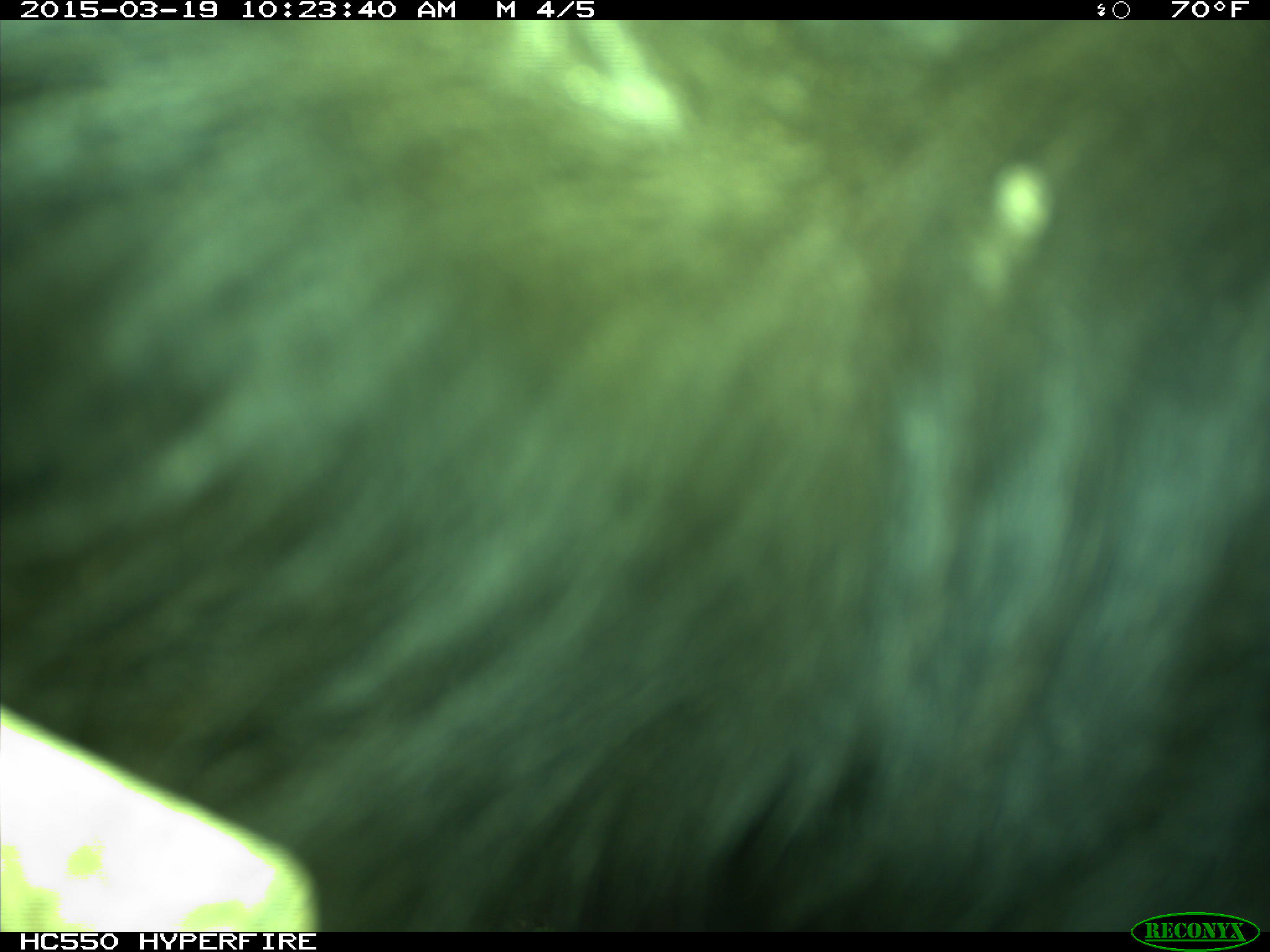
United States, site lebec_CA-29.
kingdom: Animalia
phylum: Chordata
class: Mammalia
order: Artiodactyla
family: Bovidae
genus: Bos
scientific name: Bos taurus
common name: domestic cow